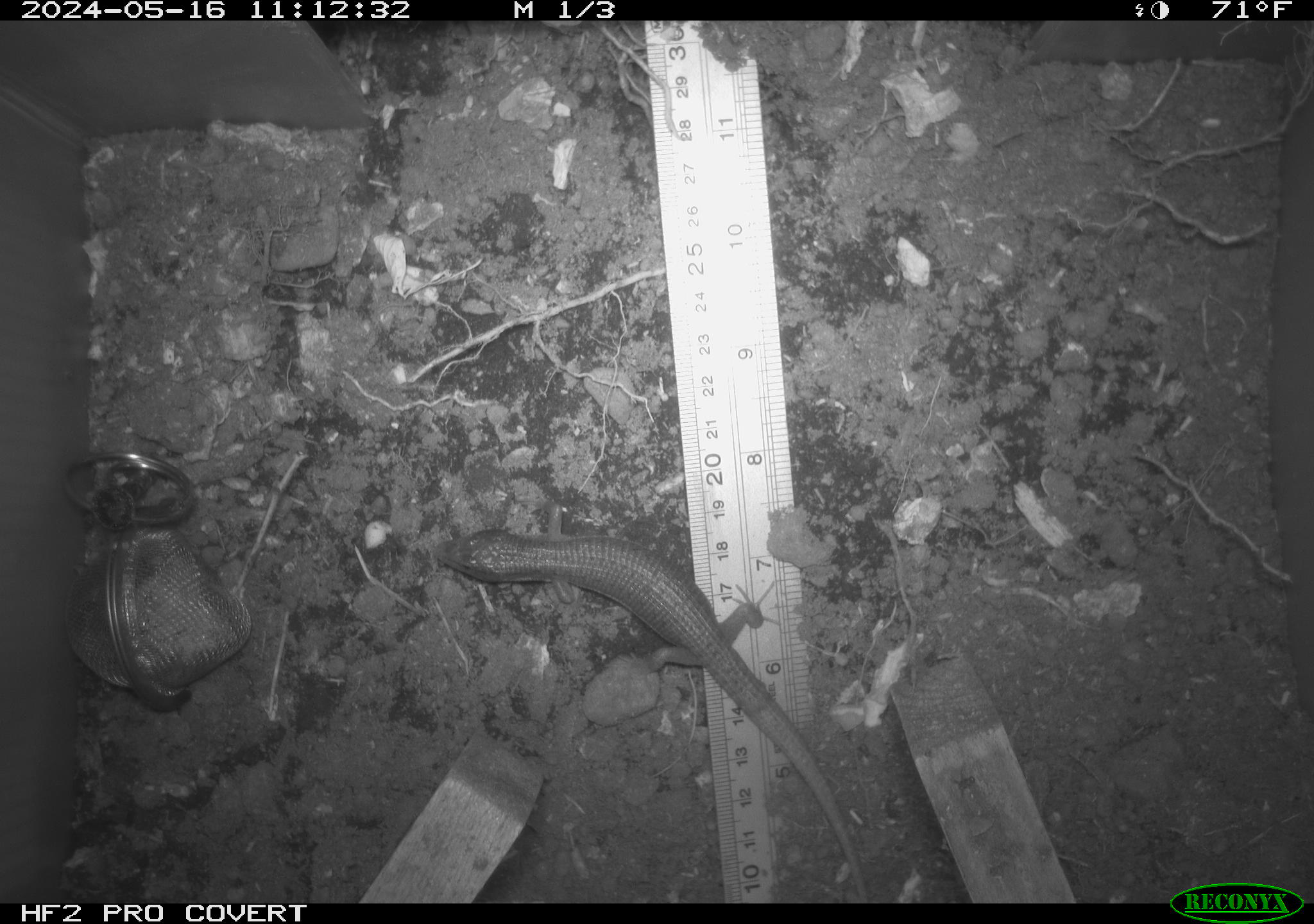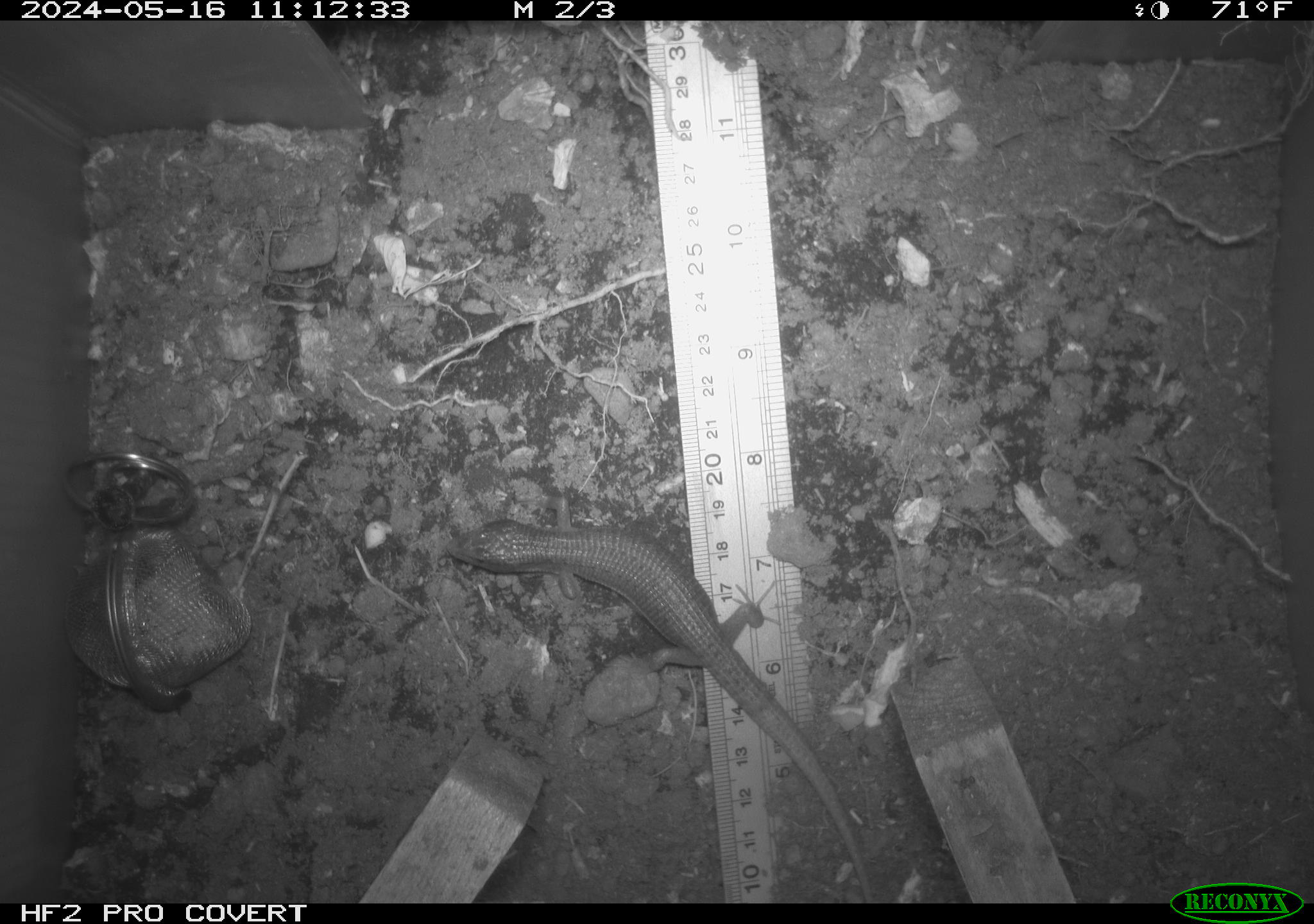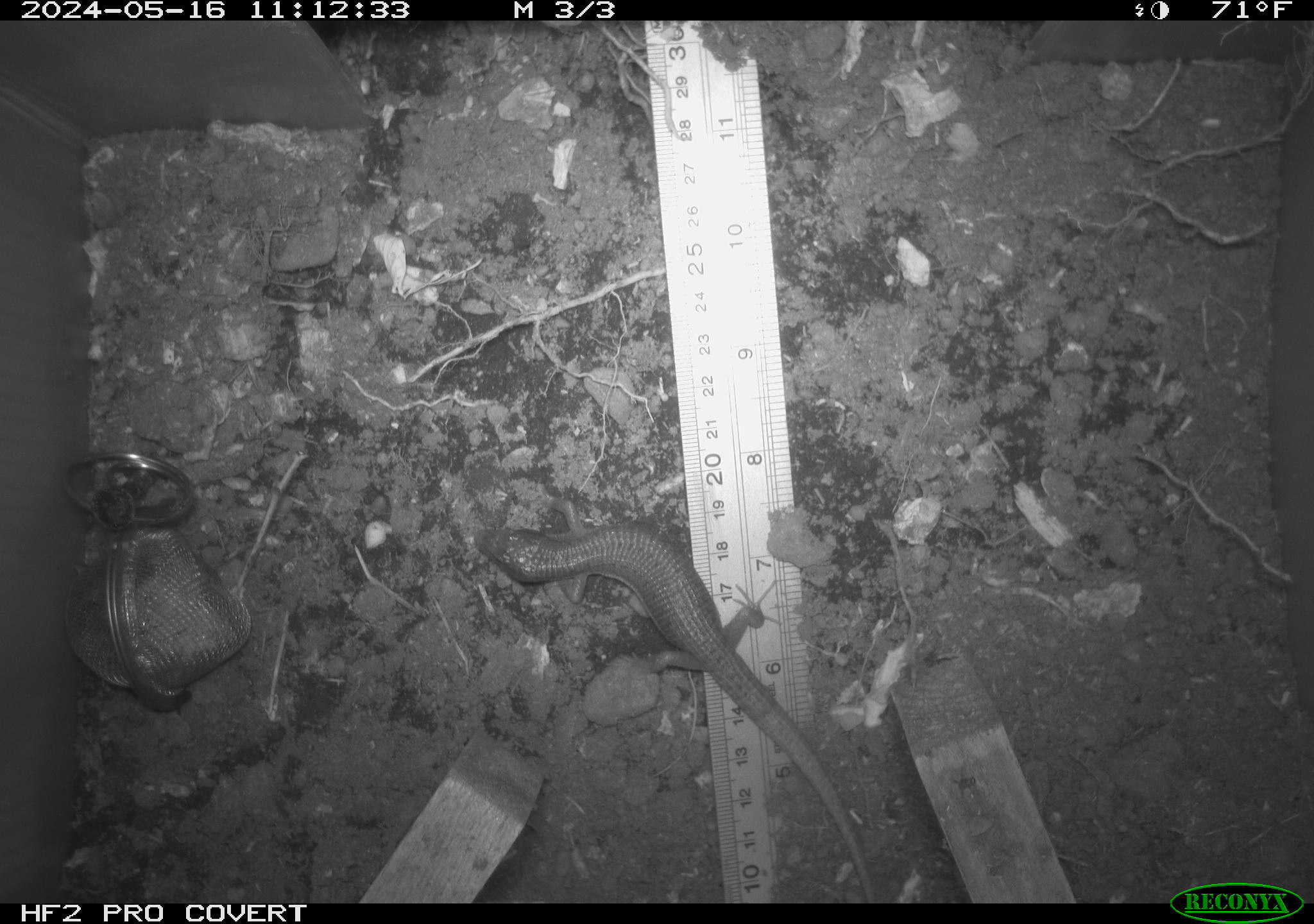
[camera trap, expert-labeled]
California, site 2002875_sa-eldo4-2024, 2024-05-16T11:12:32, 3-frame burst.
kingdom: Animalia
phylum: Chordata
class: Reptilia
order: Squamata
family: Anguidae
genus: Elgaria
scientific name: Elgaria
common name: alligator lizards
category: elgaria species